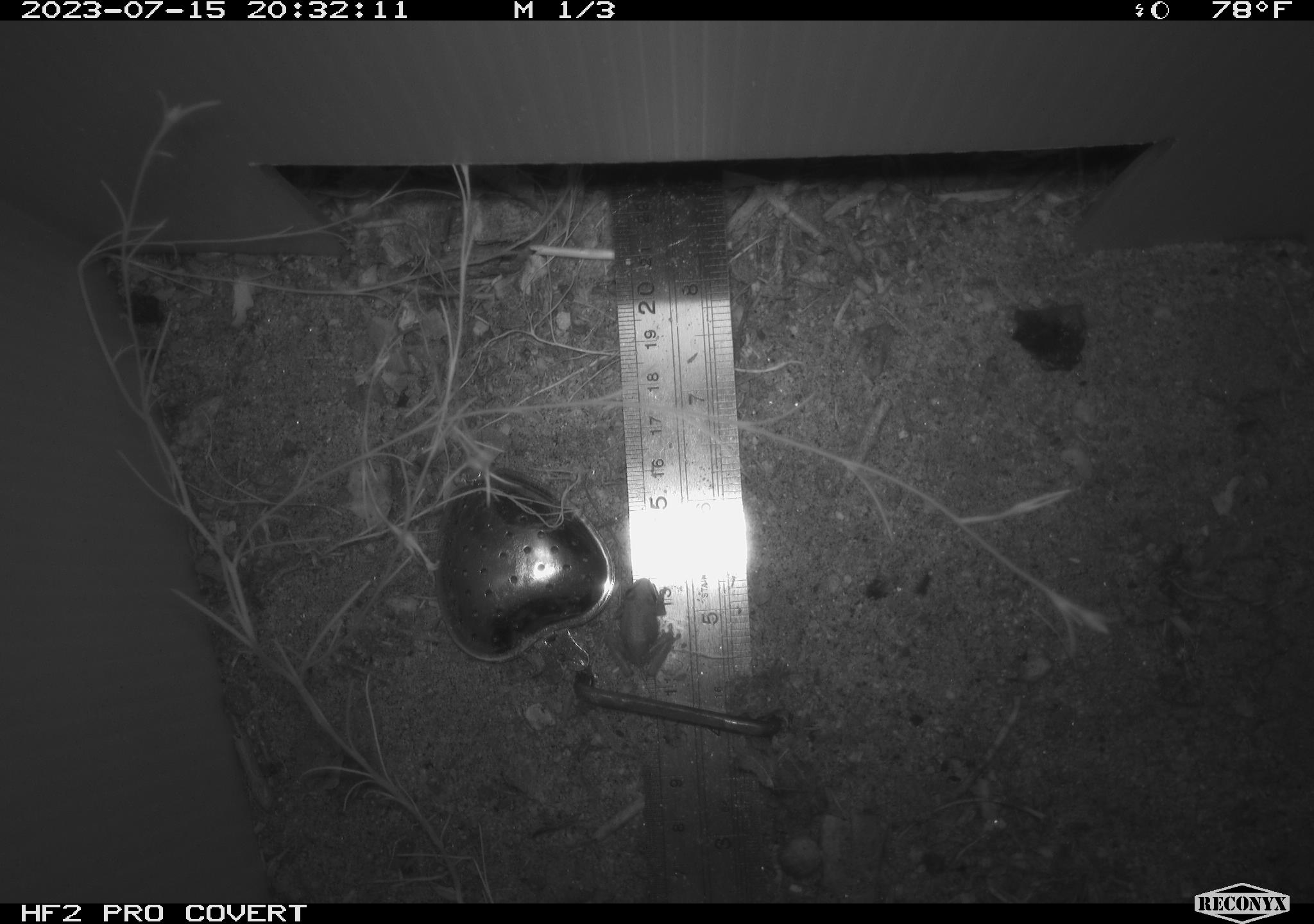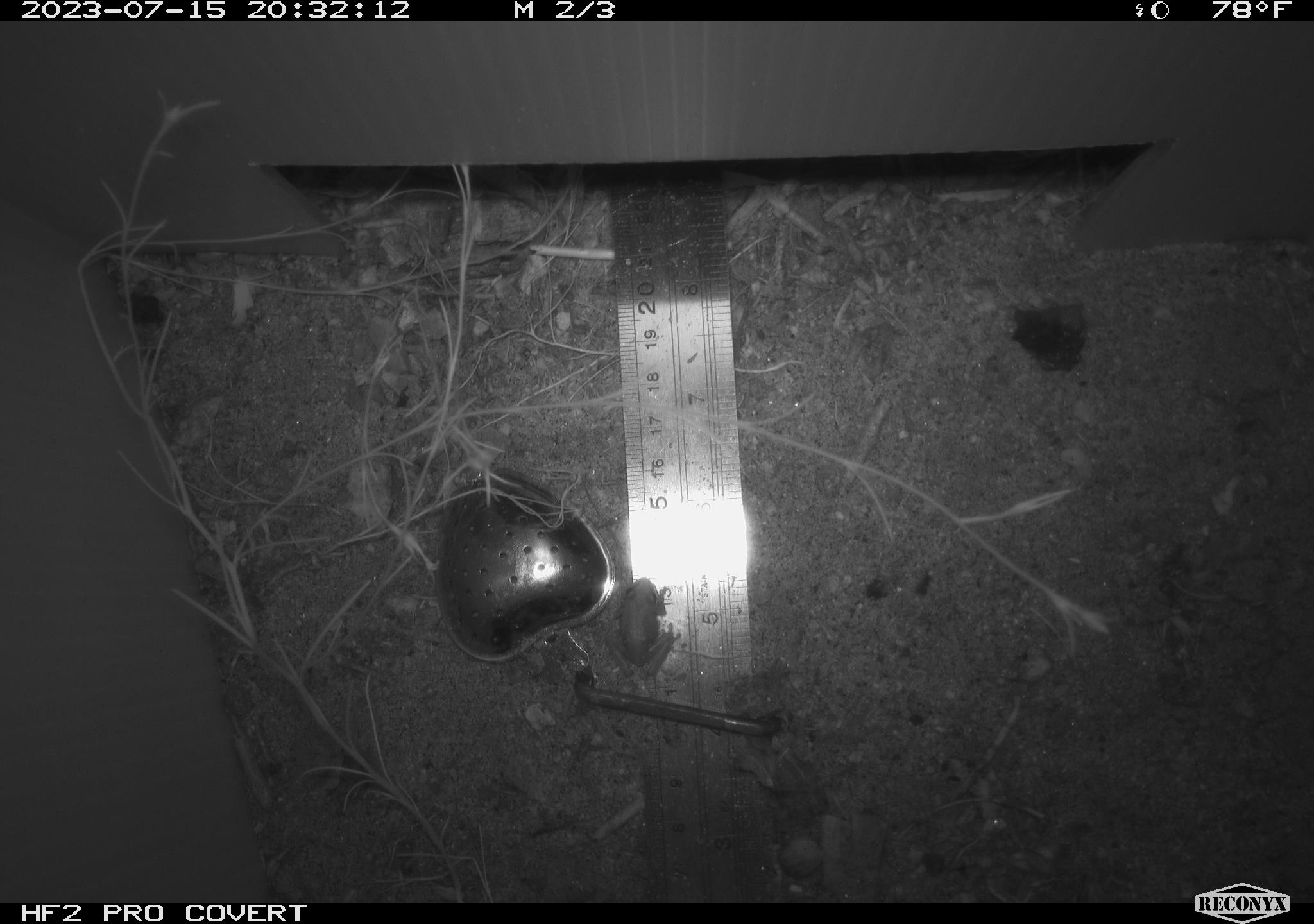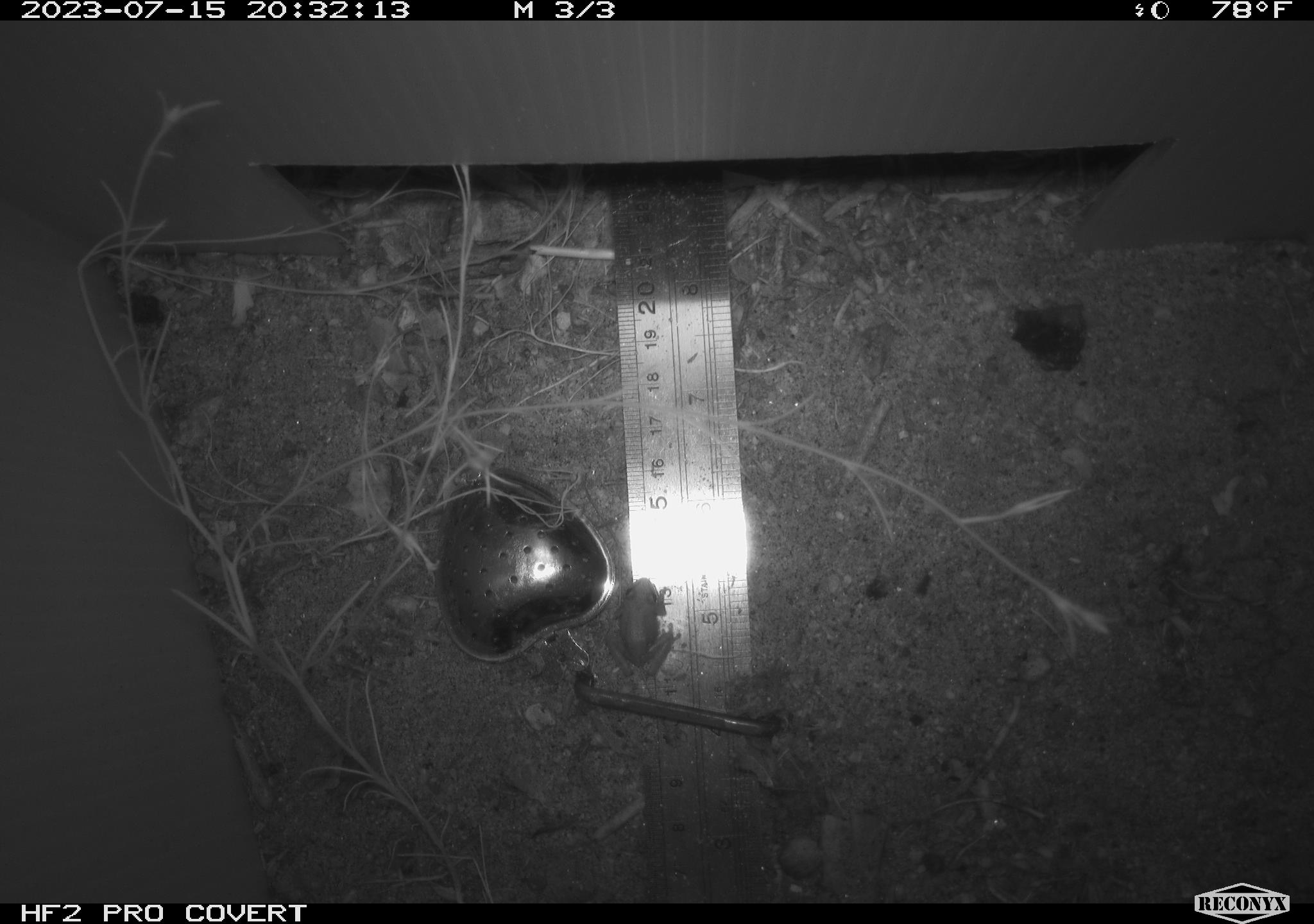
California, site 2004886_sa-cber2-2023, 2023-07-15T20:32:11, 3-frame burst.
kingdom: Animalia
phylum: Chordata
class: Amphibia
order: Anura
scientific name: Anura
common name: frogs